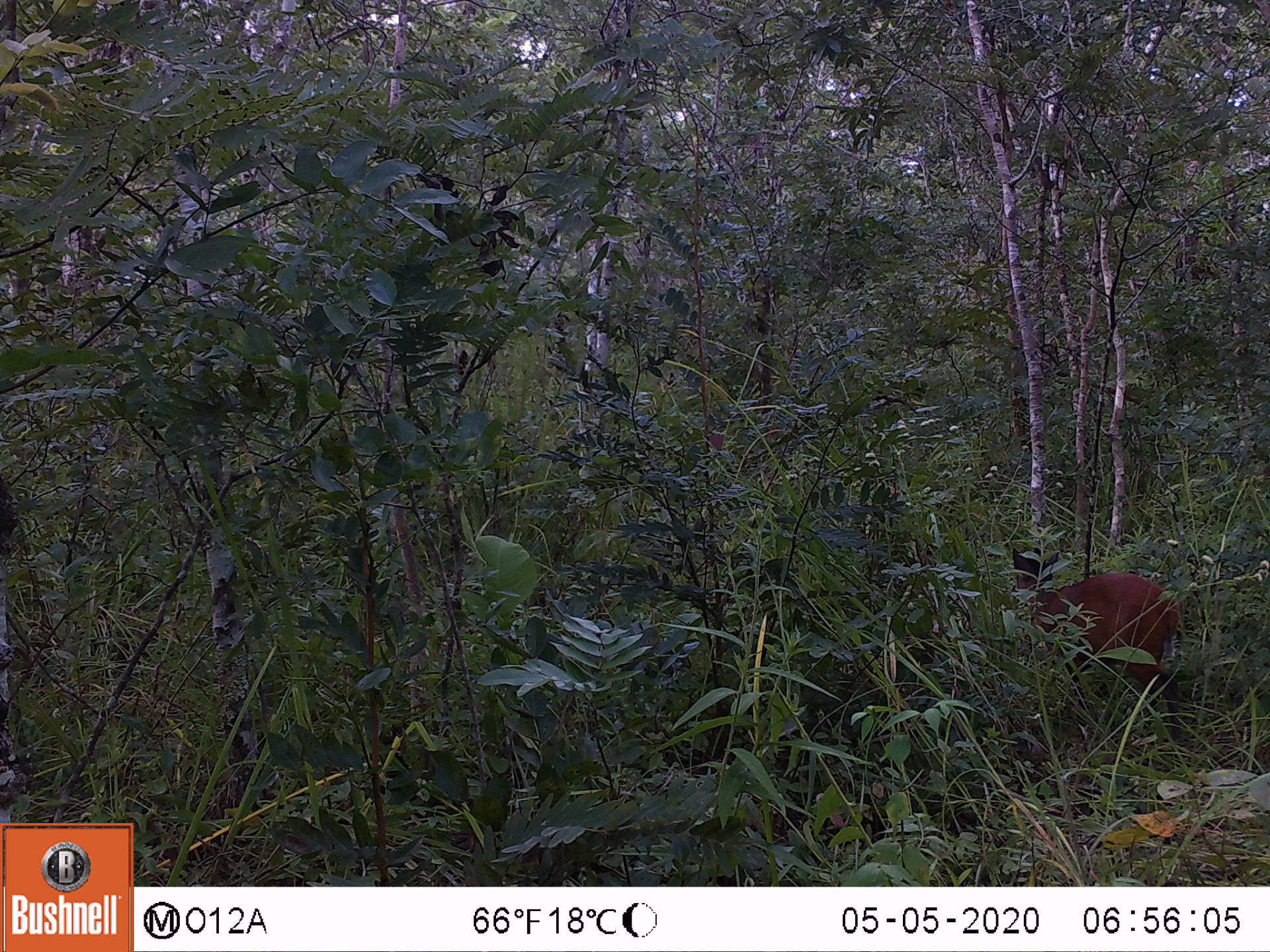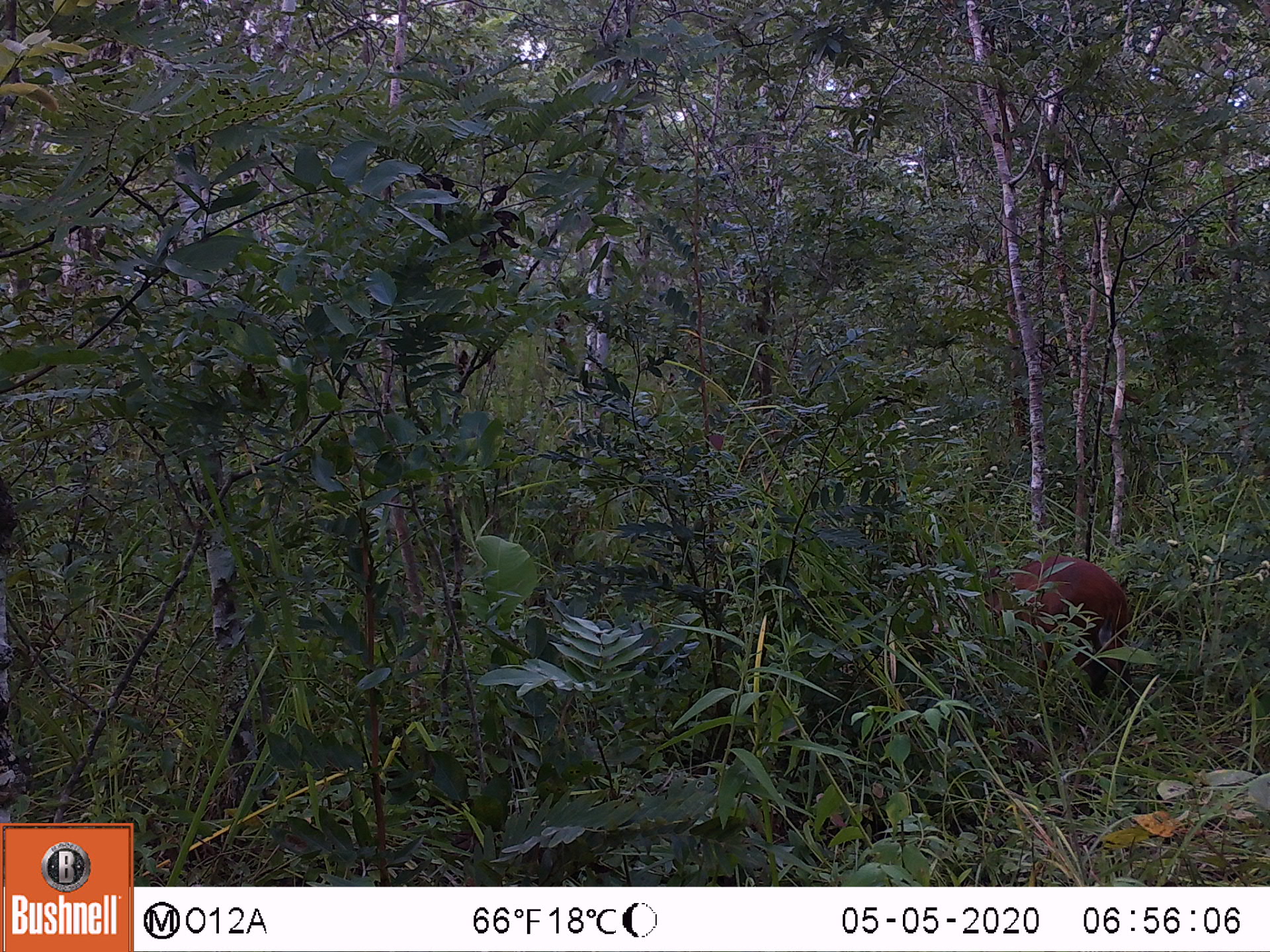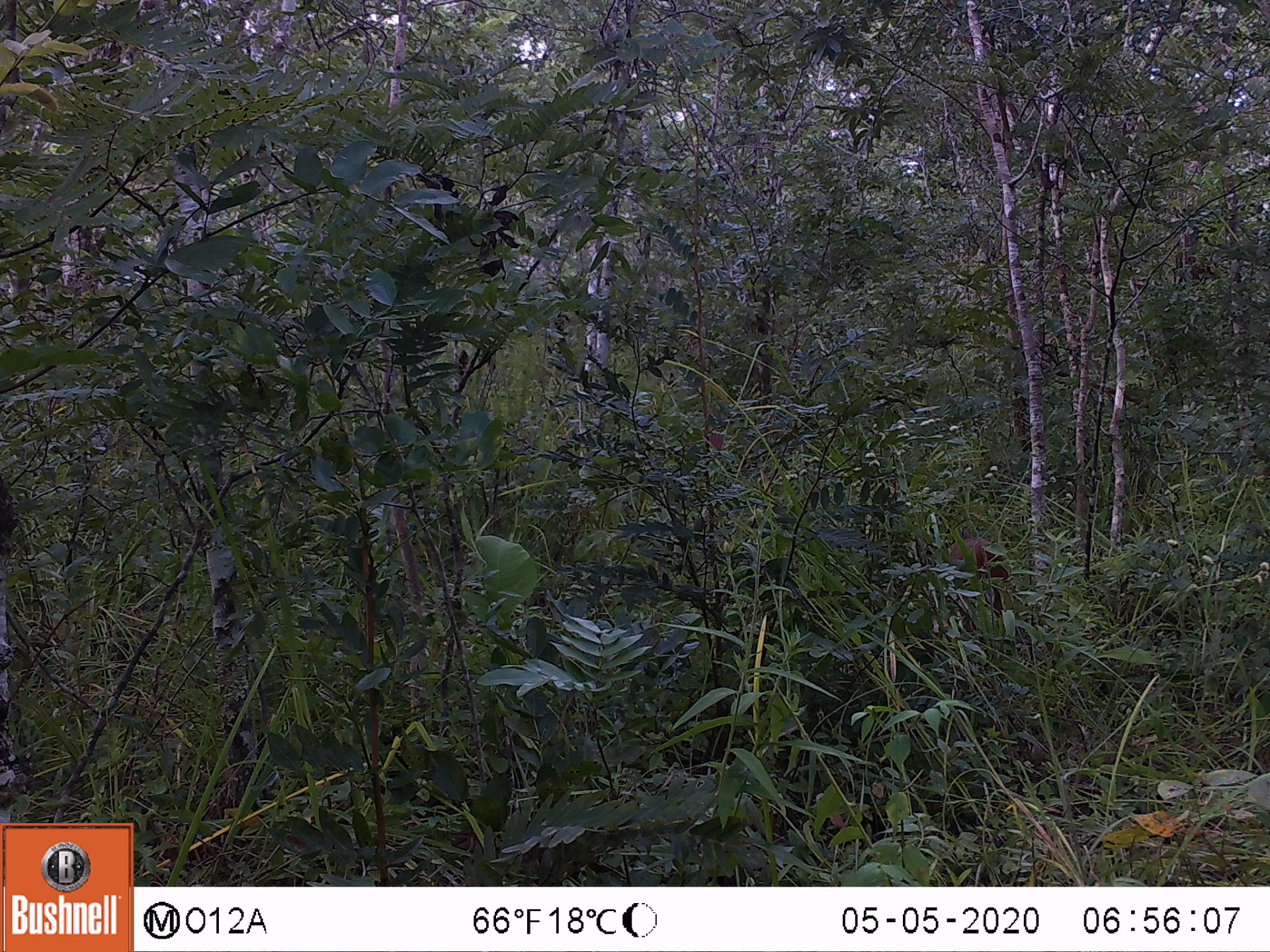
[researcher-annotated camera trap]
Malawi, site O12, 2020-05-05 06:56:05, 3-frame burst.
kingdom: Animalia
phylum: Chordata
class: Mammalia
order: Artiodactyla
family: Bovidae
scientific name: Antilopinae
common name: small antelope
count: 1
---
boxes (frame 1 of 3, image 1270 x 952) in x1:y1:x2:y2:
small antelope: 977:534:1198:765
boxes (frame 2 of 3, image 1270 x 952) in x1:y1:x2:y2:
small antelope: 938:535:1159:759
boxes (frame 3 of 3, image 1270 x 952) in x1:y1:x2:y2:
small antelope: 876:513:1043:681